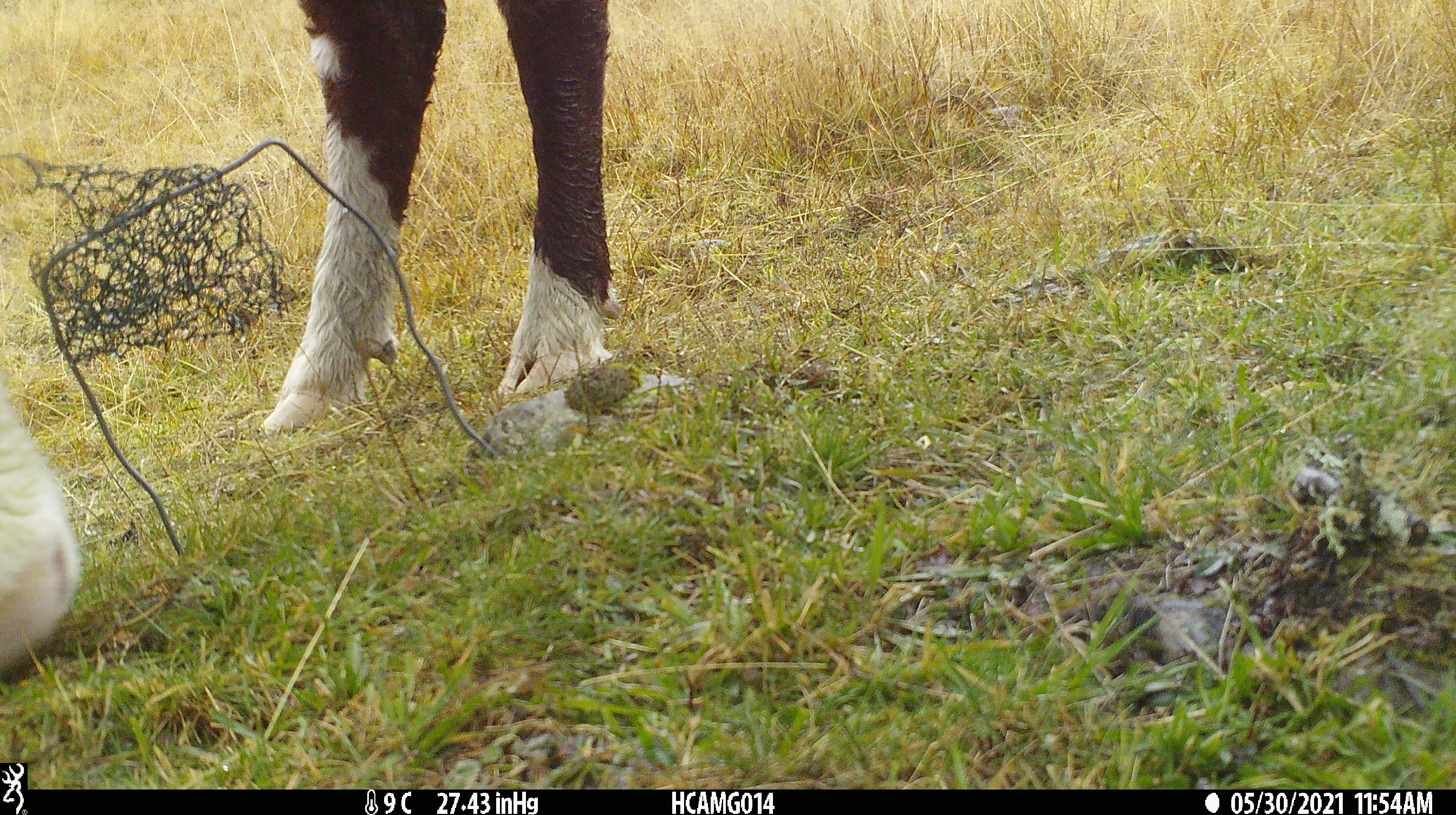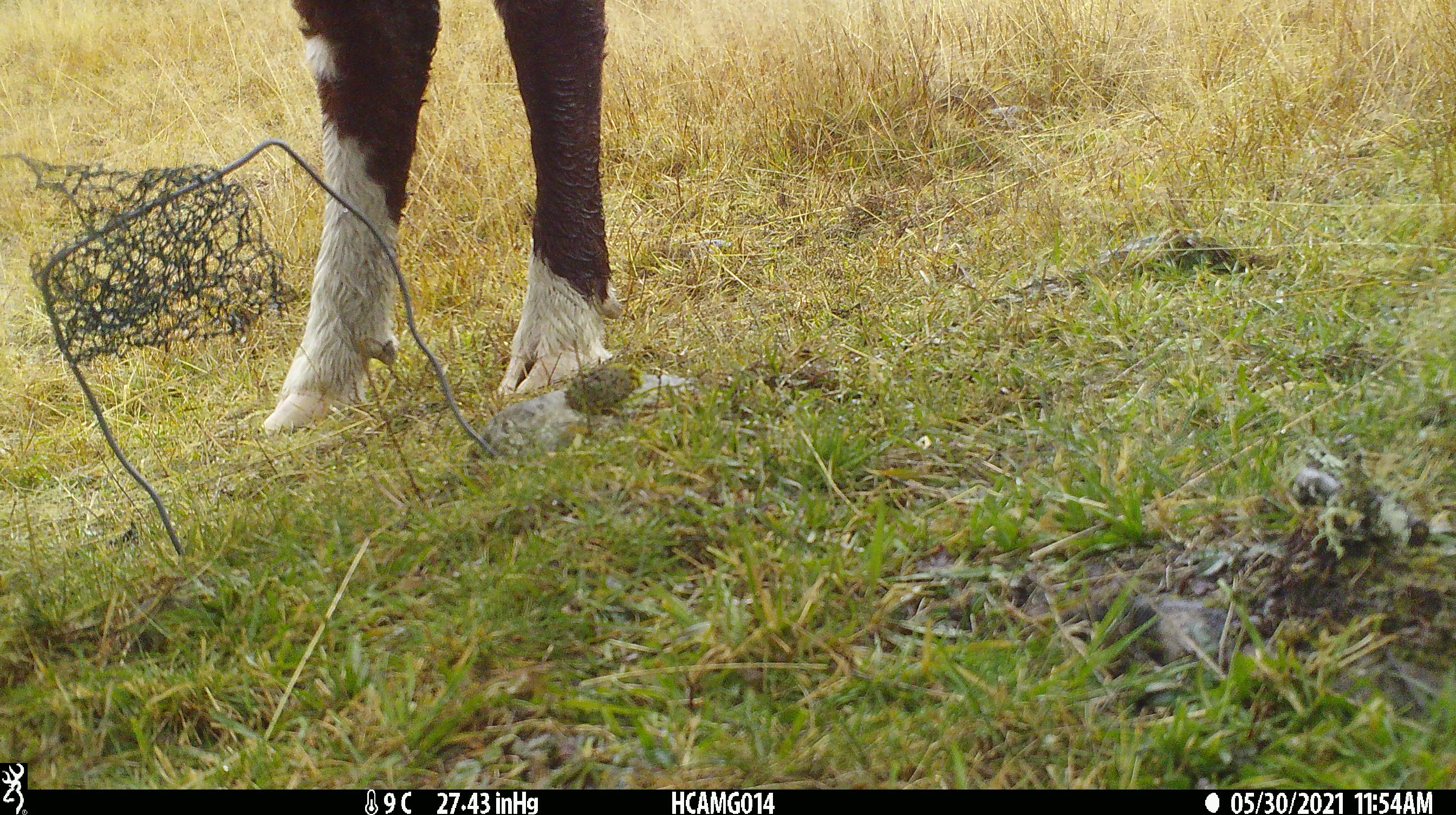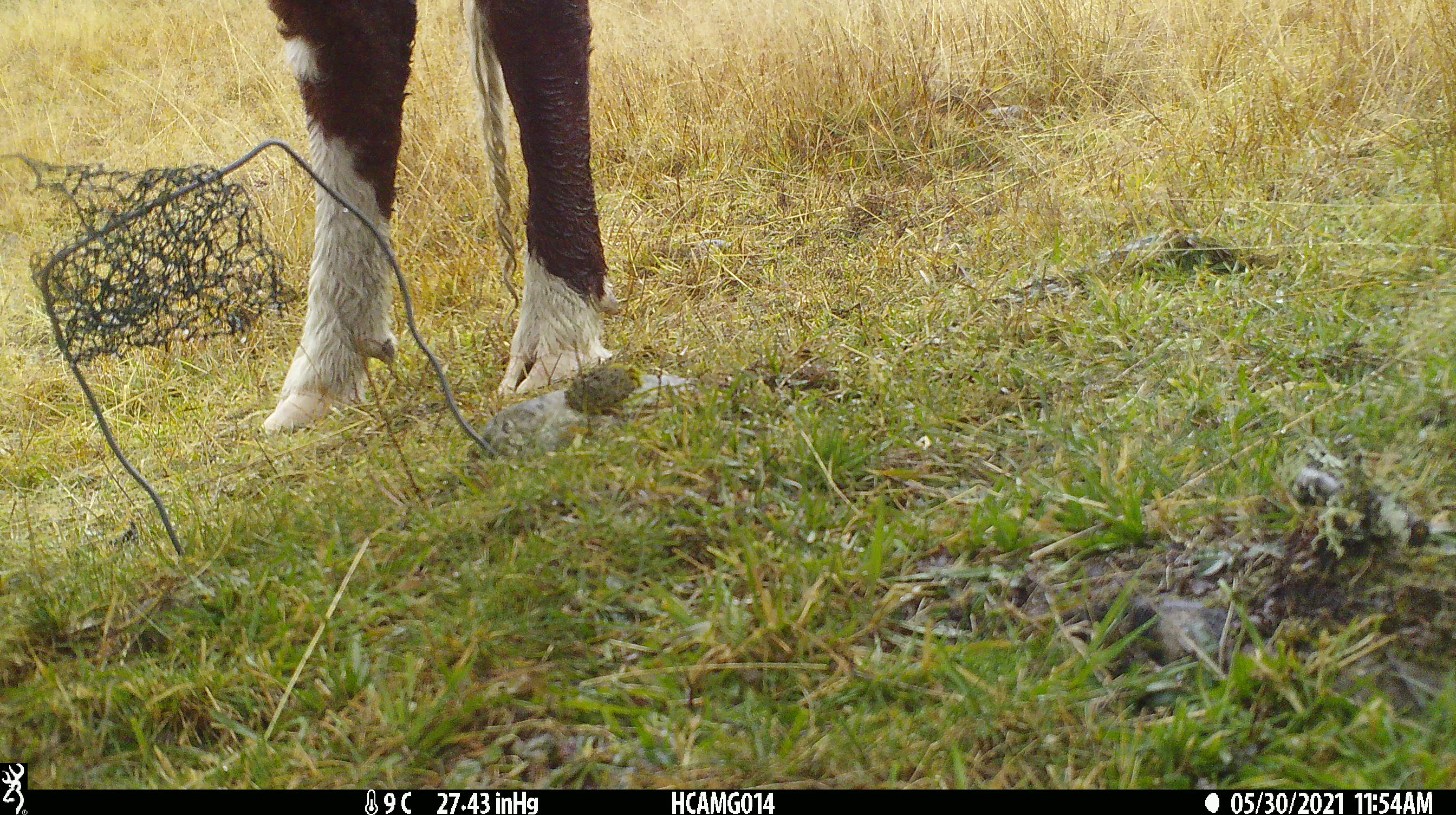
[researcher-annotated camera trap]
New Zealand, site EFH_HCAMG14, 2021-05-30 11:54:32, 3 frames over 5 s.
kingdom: Animalia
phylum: Chordata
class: Mammalia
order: Artiodactyla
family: Bovidae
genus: Bos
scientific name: Bos taurus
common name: domestic cow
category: cow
Cow (domestic cow) (Bos taurus).